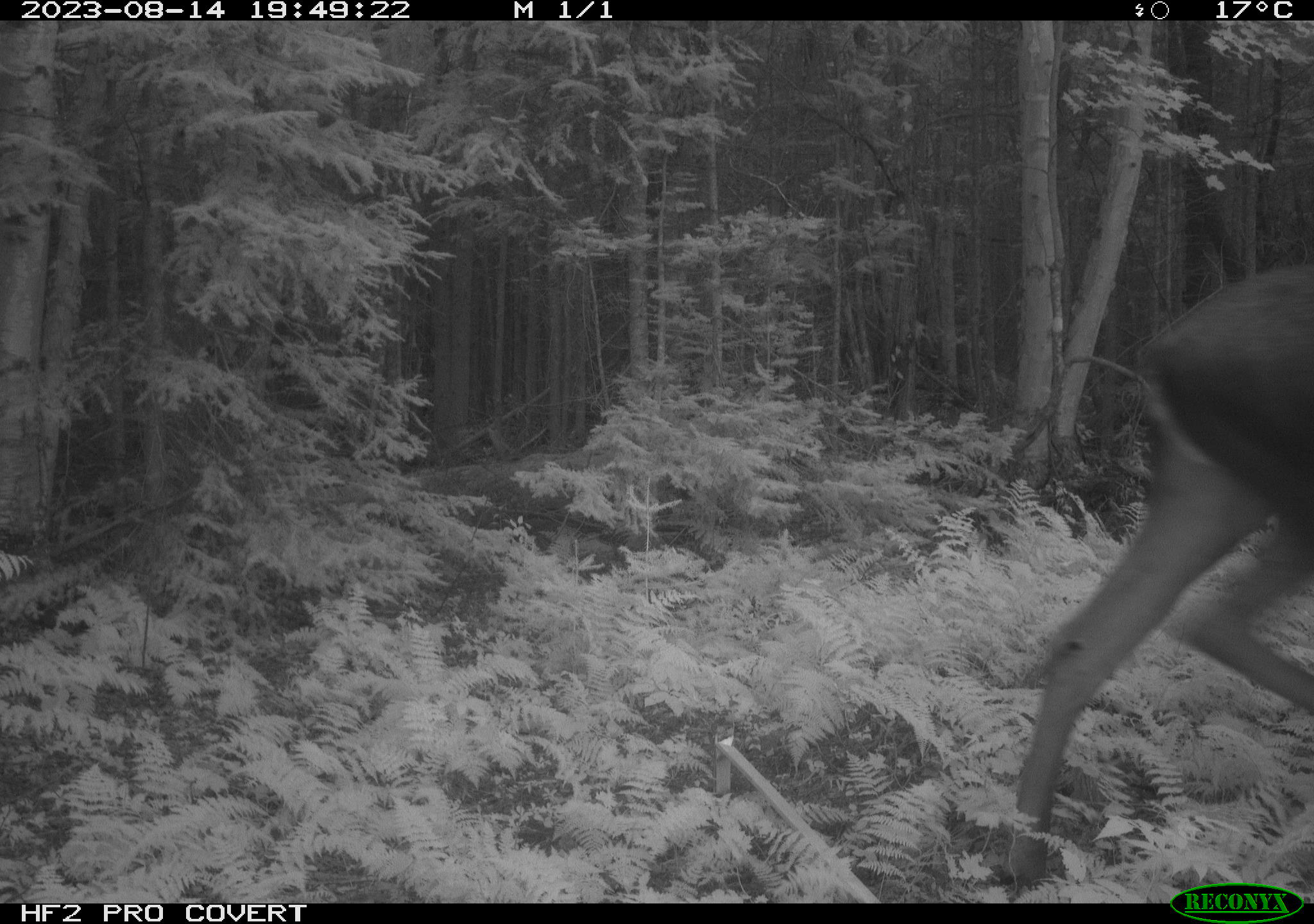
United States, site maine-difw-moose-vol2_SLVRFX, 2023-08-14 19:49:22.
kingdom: Animalia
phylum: Chordata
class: Mammalia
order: Artiodactyla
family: Cervidae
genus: Alces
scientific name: Alces alces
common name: moose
Moose (Alces alces).